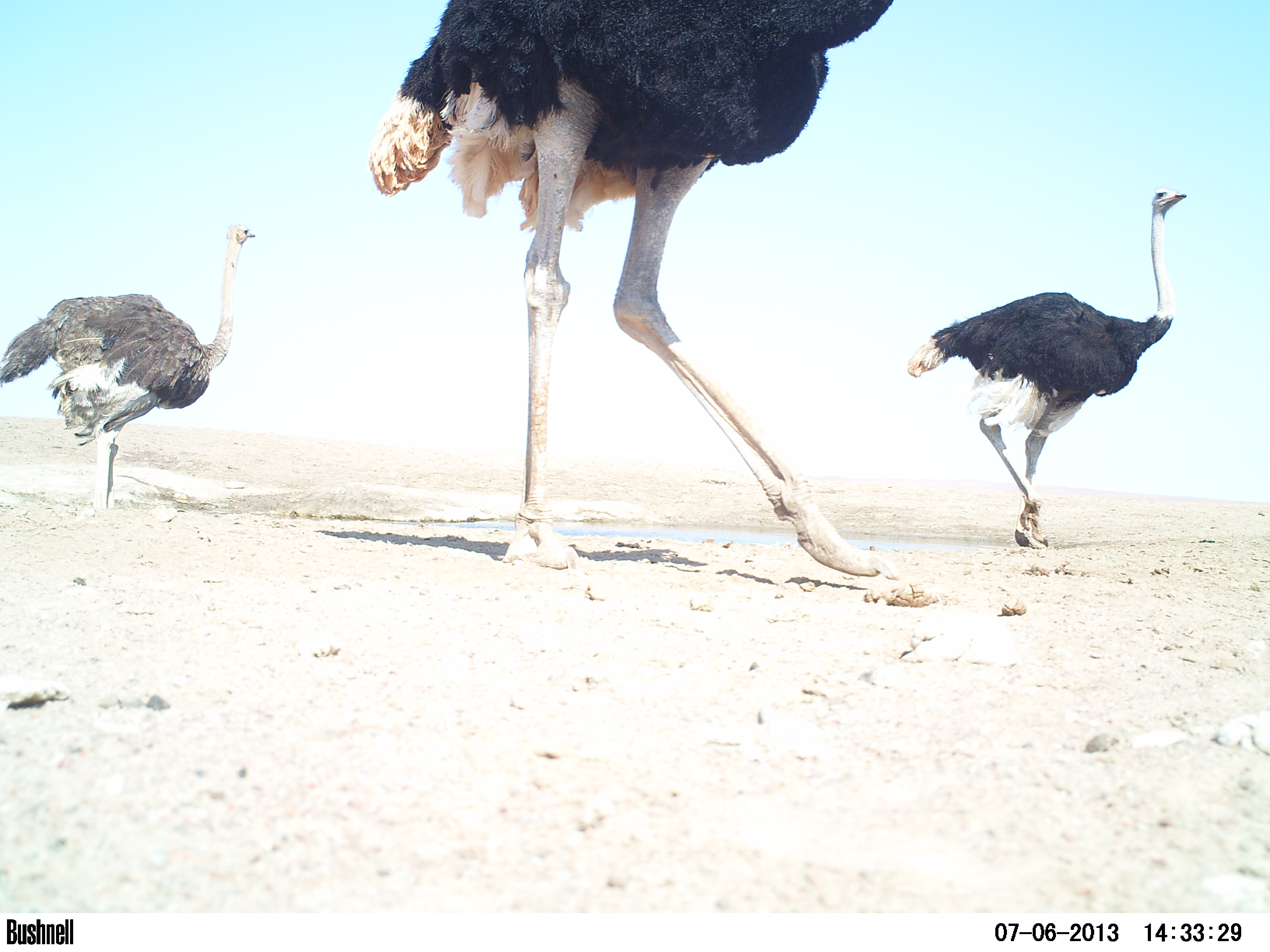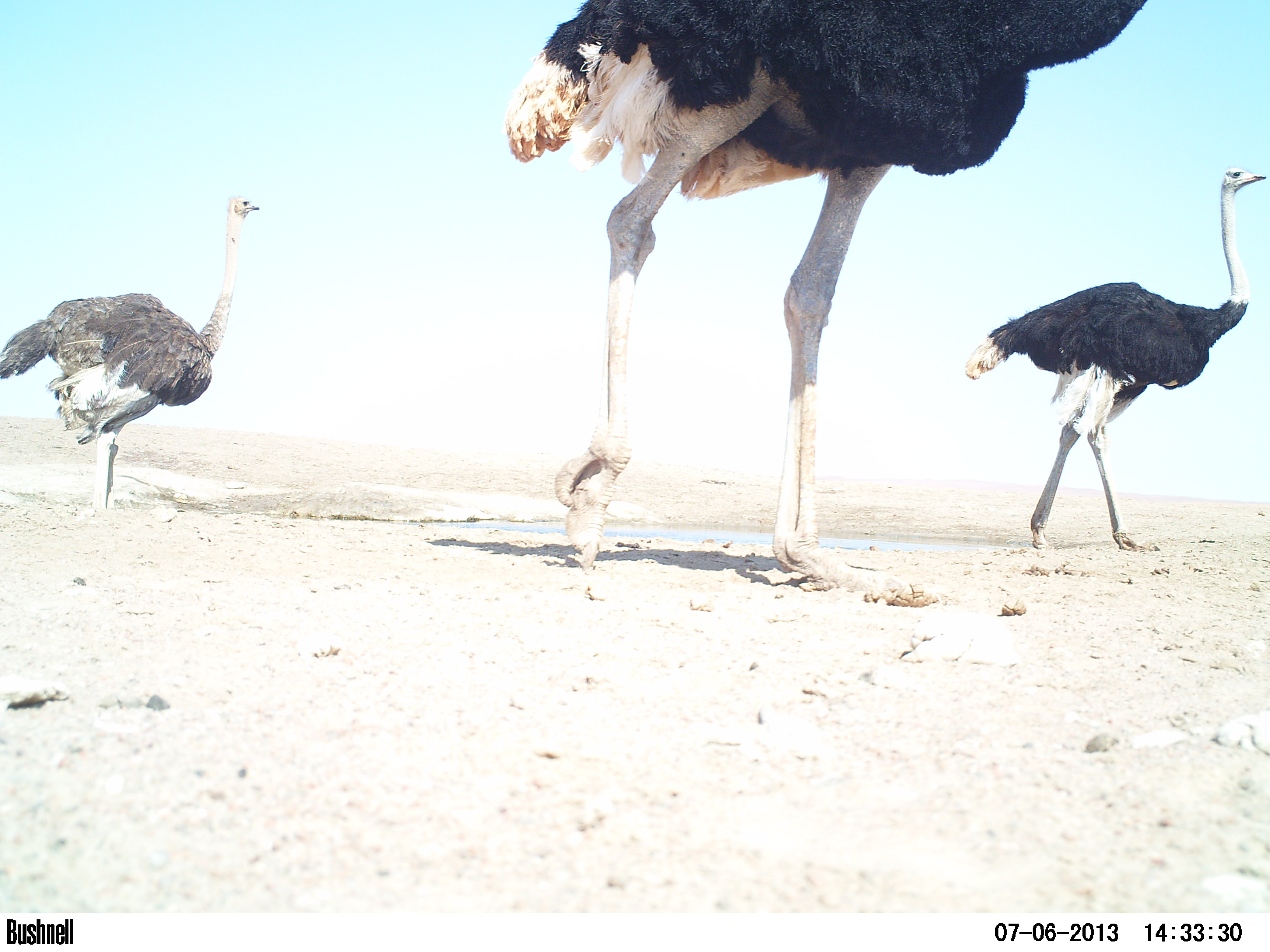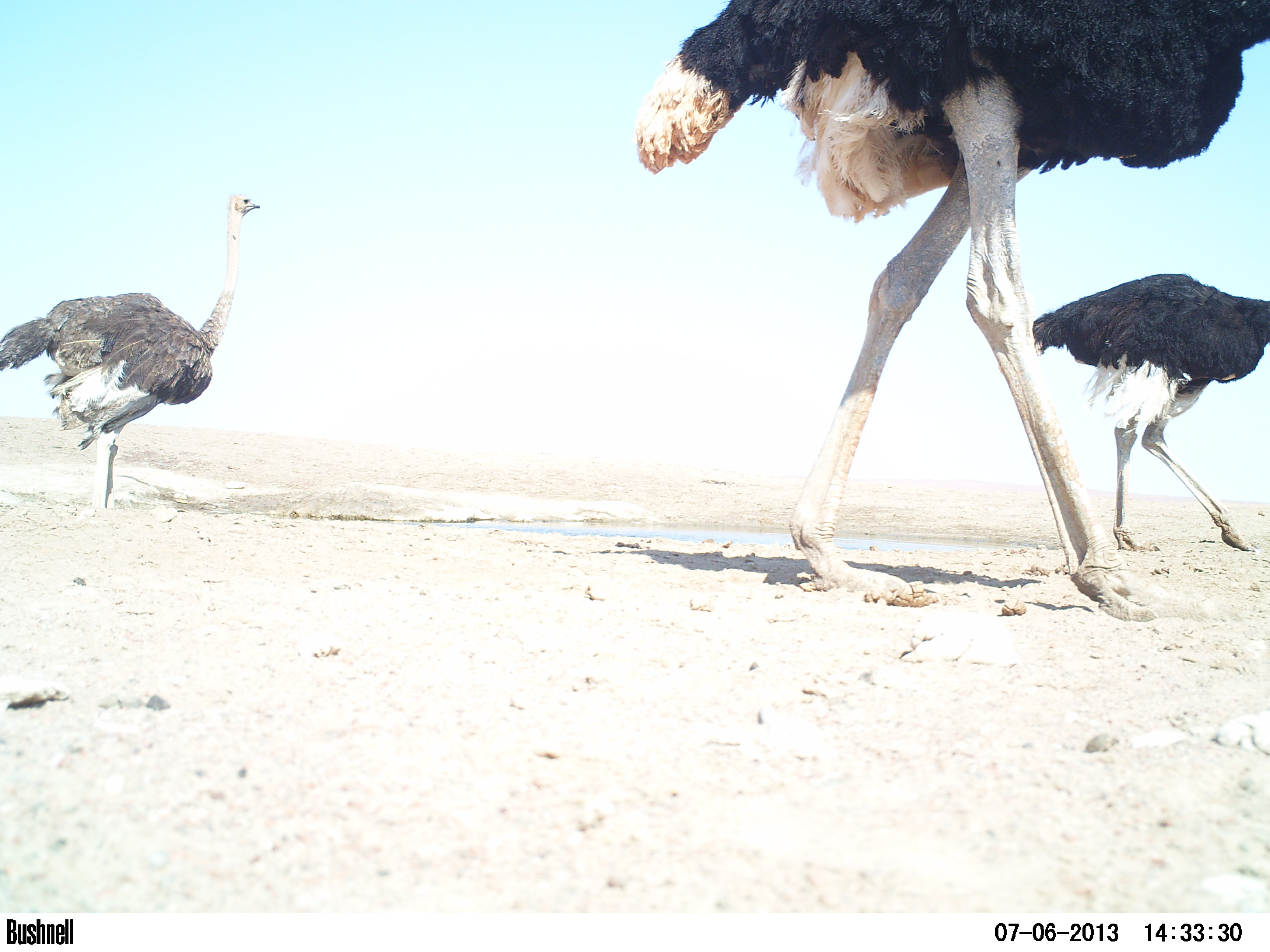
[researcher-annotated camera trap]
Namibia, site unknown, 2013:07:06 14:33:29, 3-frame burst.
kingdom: Animalia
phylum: Chordata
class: Aves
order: Struthioniformes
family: Struthionidae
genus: Struthio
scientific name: Struthio camelus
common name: common ostrich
Struthio camelus (common ostrich).